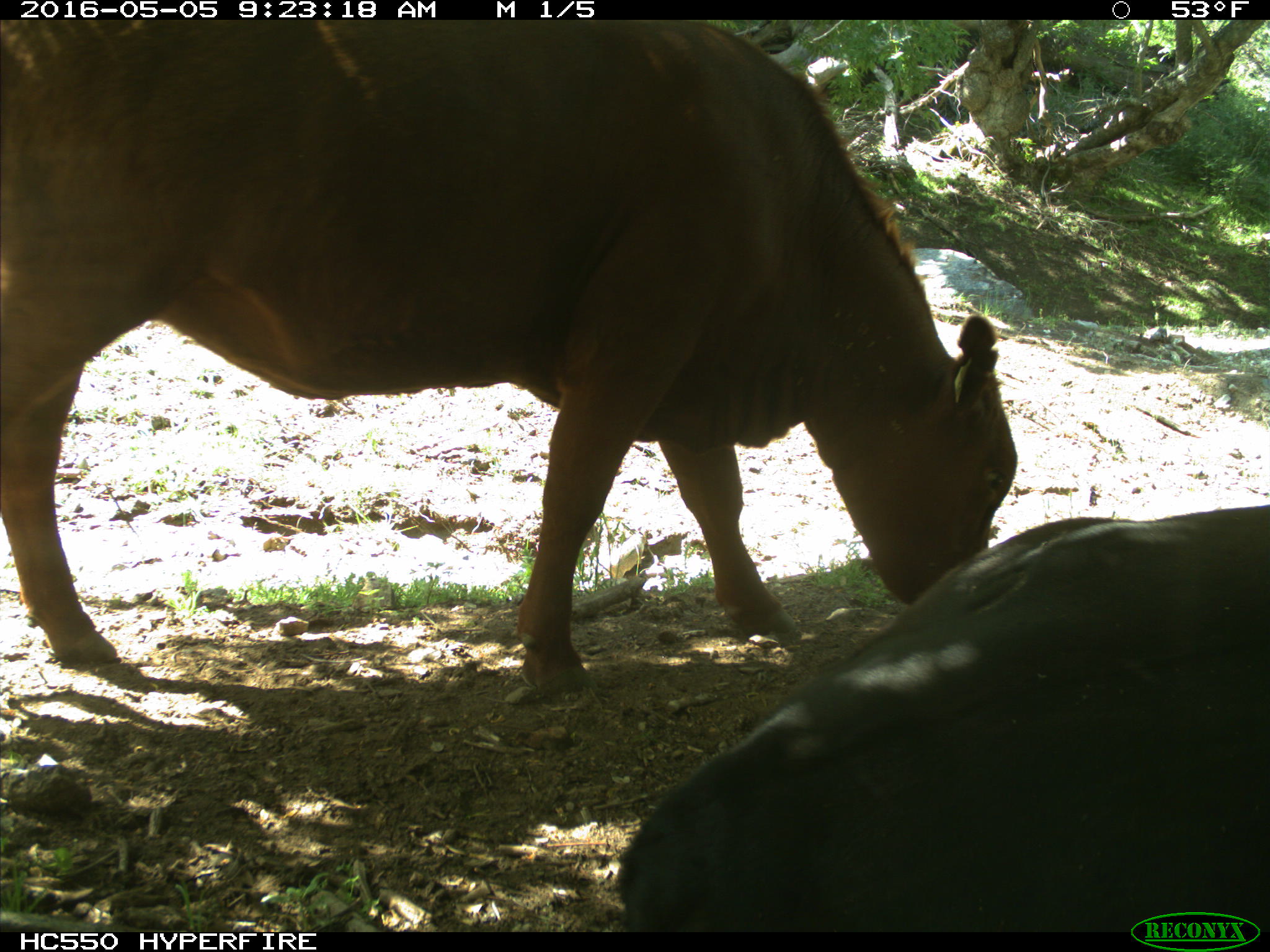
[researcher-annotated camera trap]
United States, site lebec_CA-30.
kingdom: Animalia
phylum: Chordata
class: Mammalia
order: Artiodactyla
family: Bovidae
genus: Bos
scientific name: Bos taurus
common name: domestic cow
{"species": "Bos taurus (domestic cow)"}